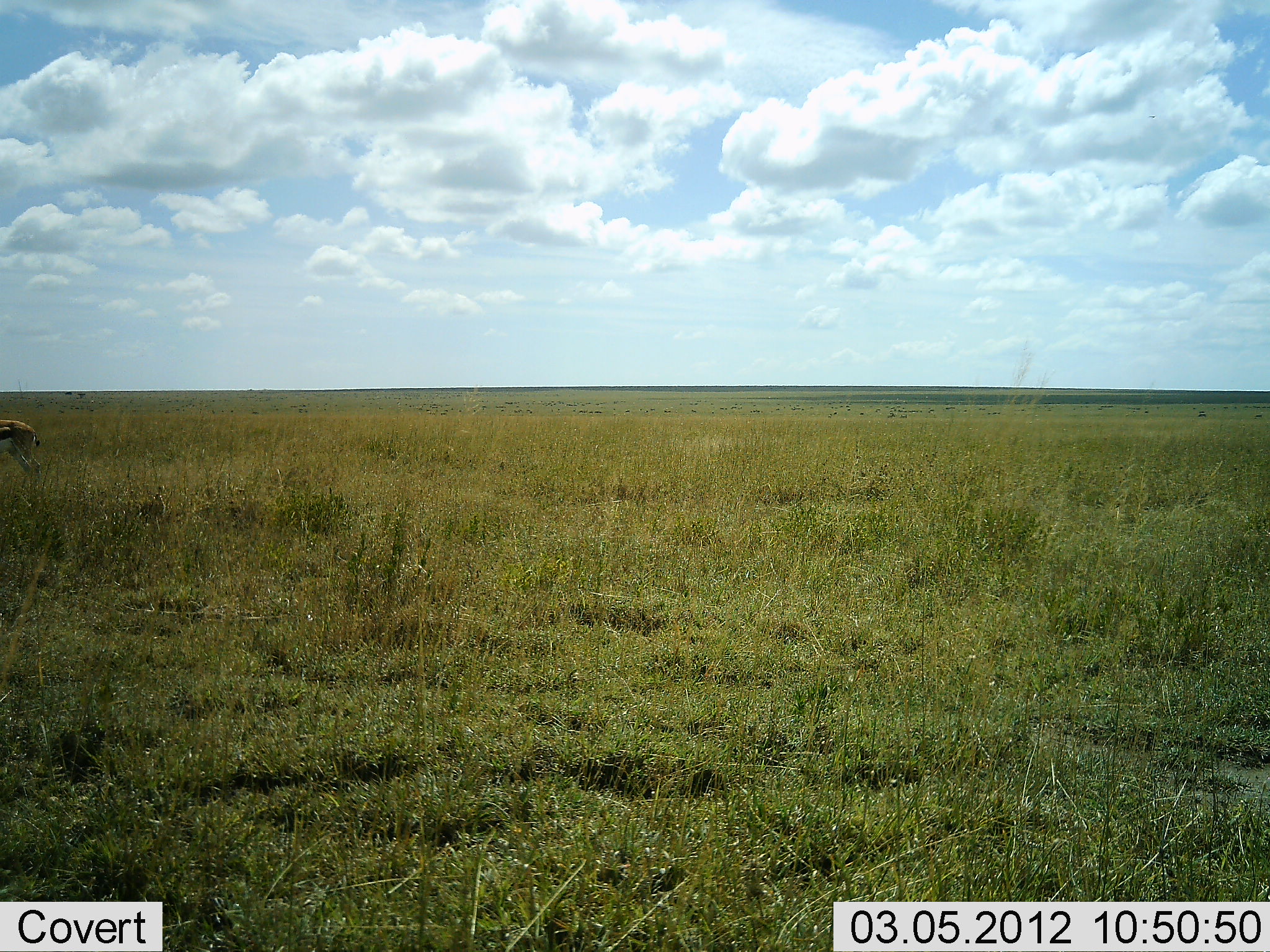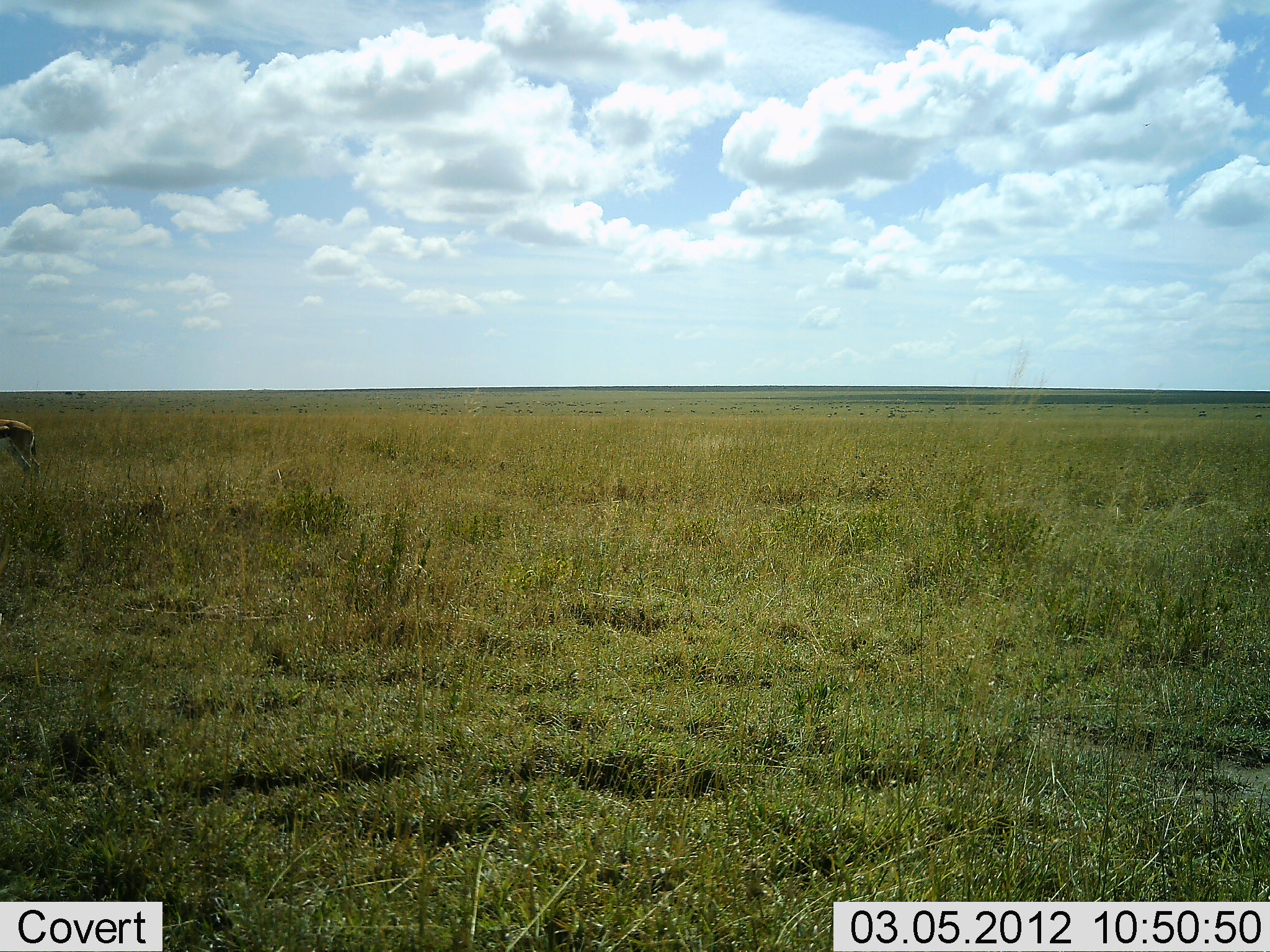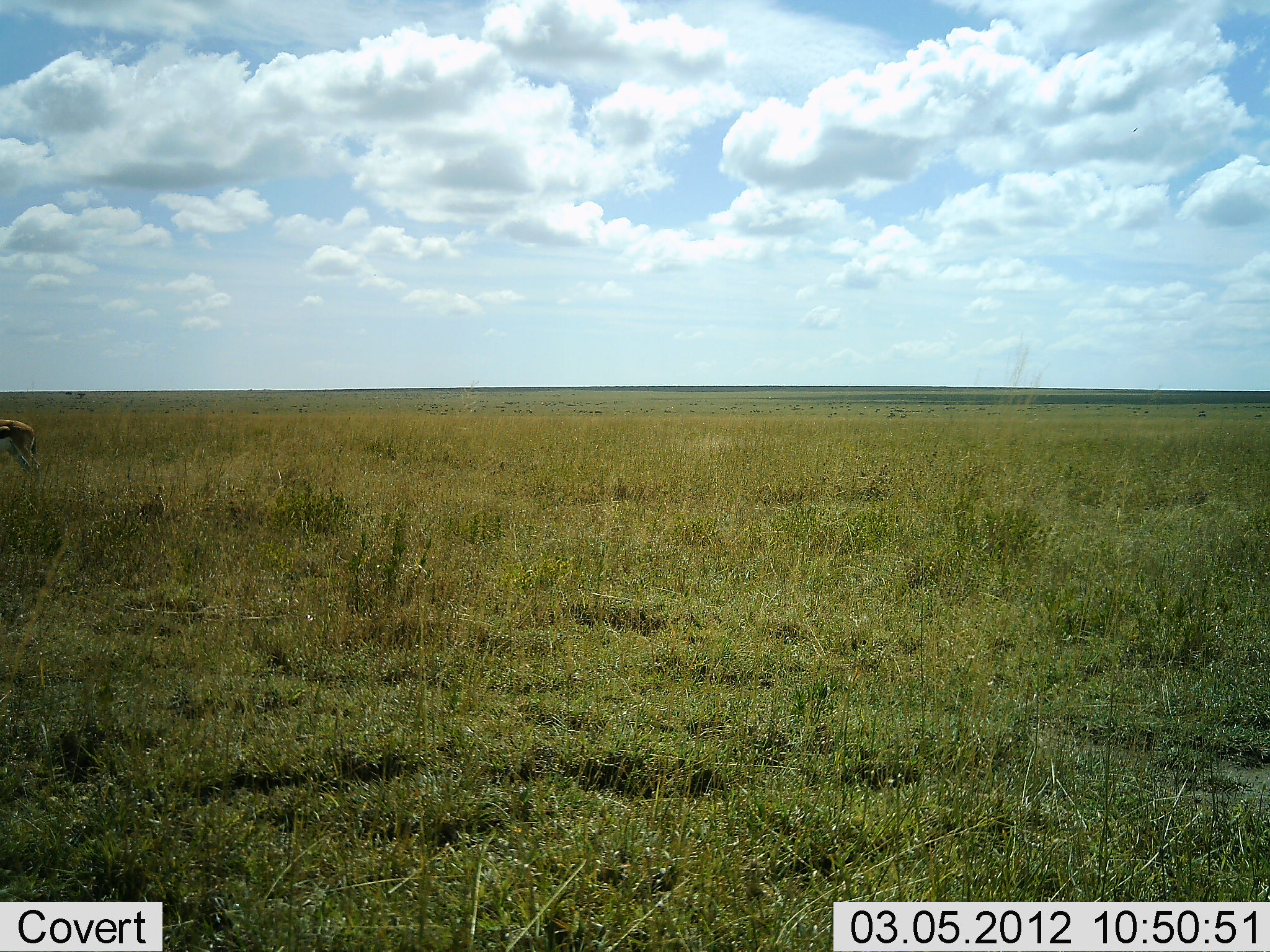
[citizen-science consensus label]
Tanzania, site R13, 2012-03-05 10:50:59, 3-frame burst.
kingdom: Animalia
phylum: Chordata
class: Mammalia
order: Artiodactyla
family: Bovidae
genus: Eudorcas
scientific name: Eudorcas thomsonii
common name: thomson's gazelle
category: gazellethomsons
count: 1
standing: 95%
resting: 0%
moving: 0%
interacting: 0%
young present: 0%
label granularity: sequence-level